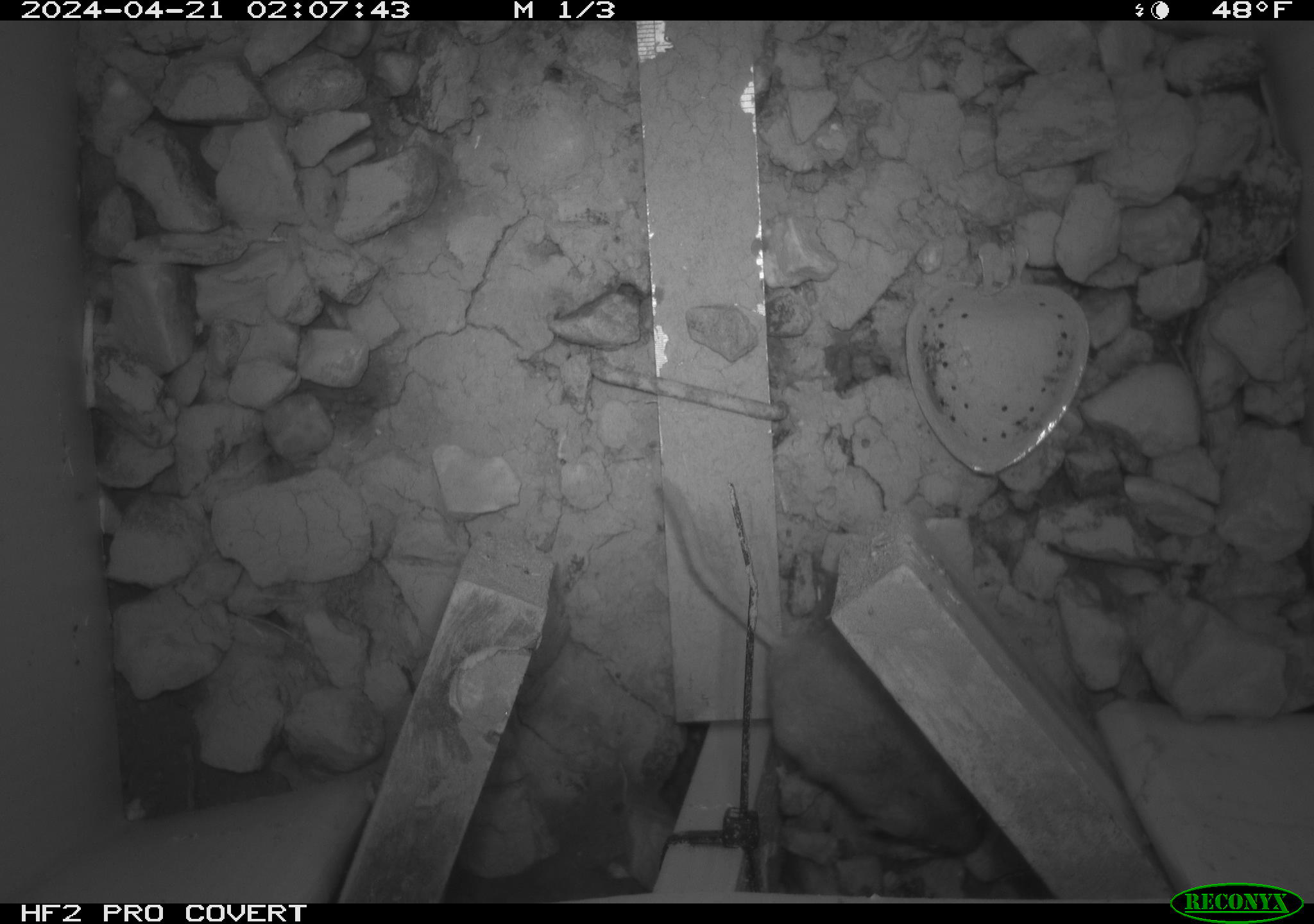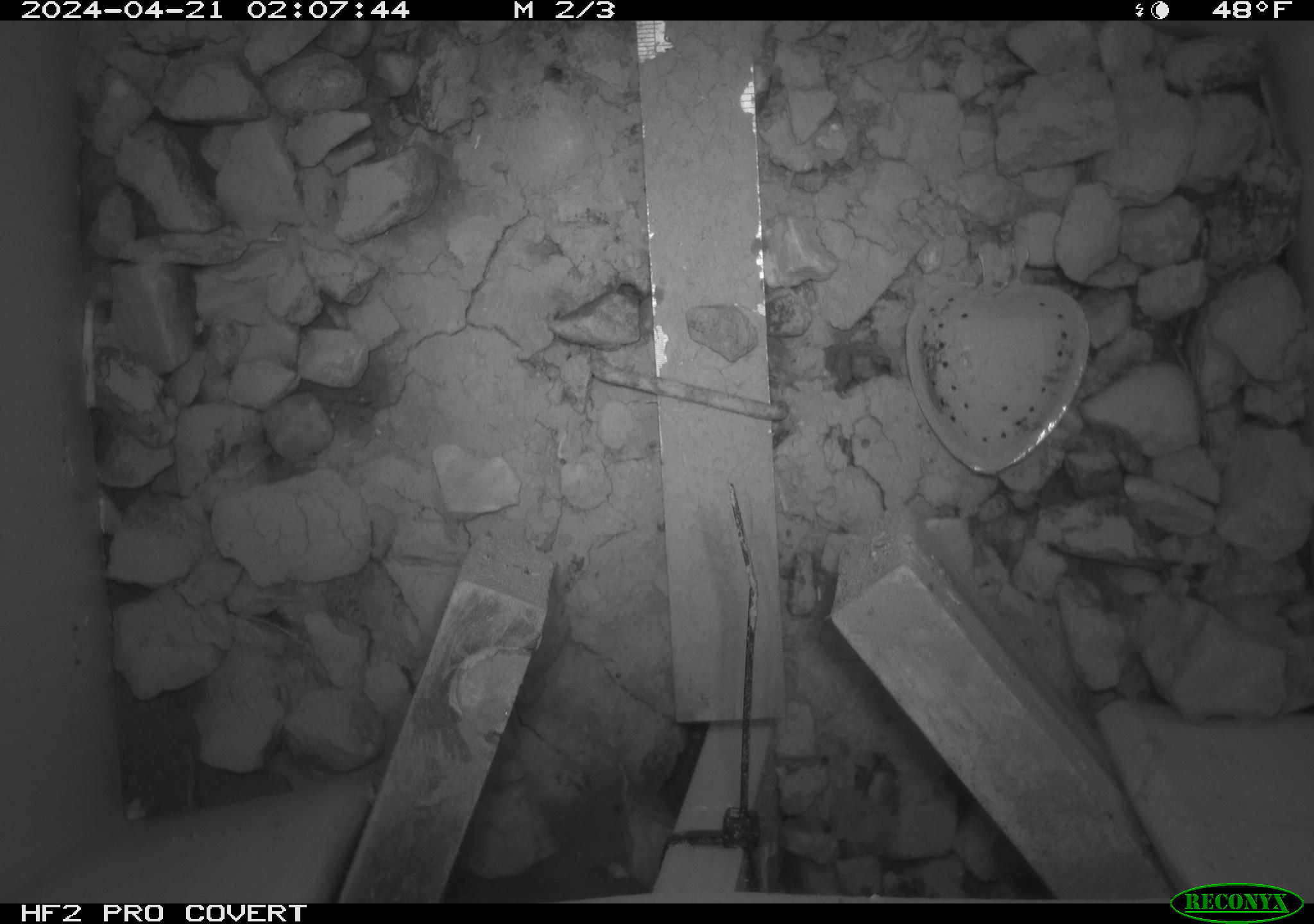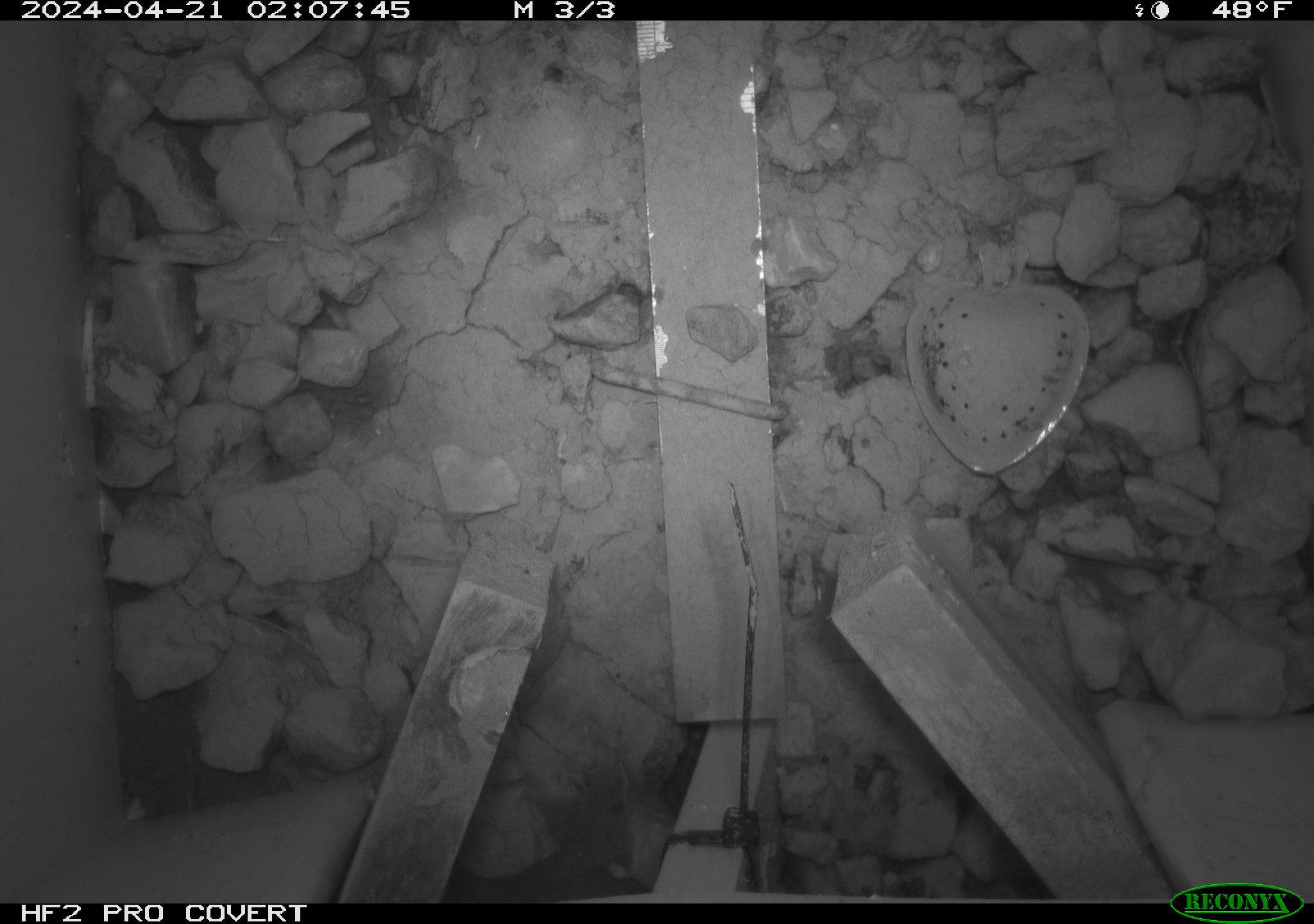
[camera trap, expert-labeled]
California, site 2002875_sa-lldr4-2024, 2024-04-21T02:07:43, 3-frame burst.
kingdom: Animalia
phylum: Chordata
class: Mammalia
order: Rodentia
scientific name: Rodentia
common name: mouse species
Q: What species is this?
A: Mouse species (Rodentia).